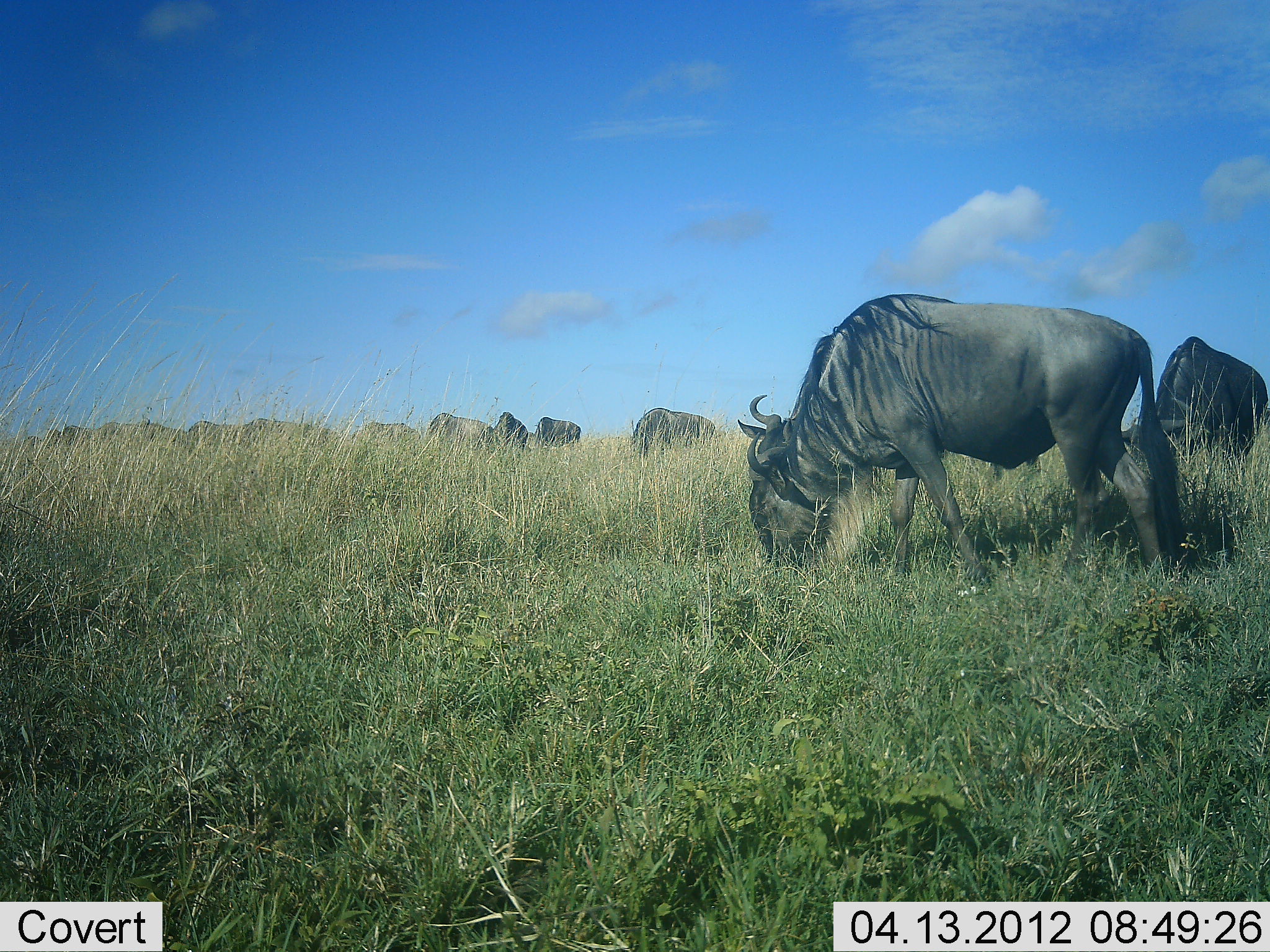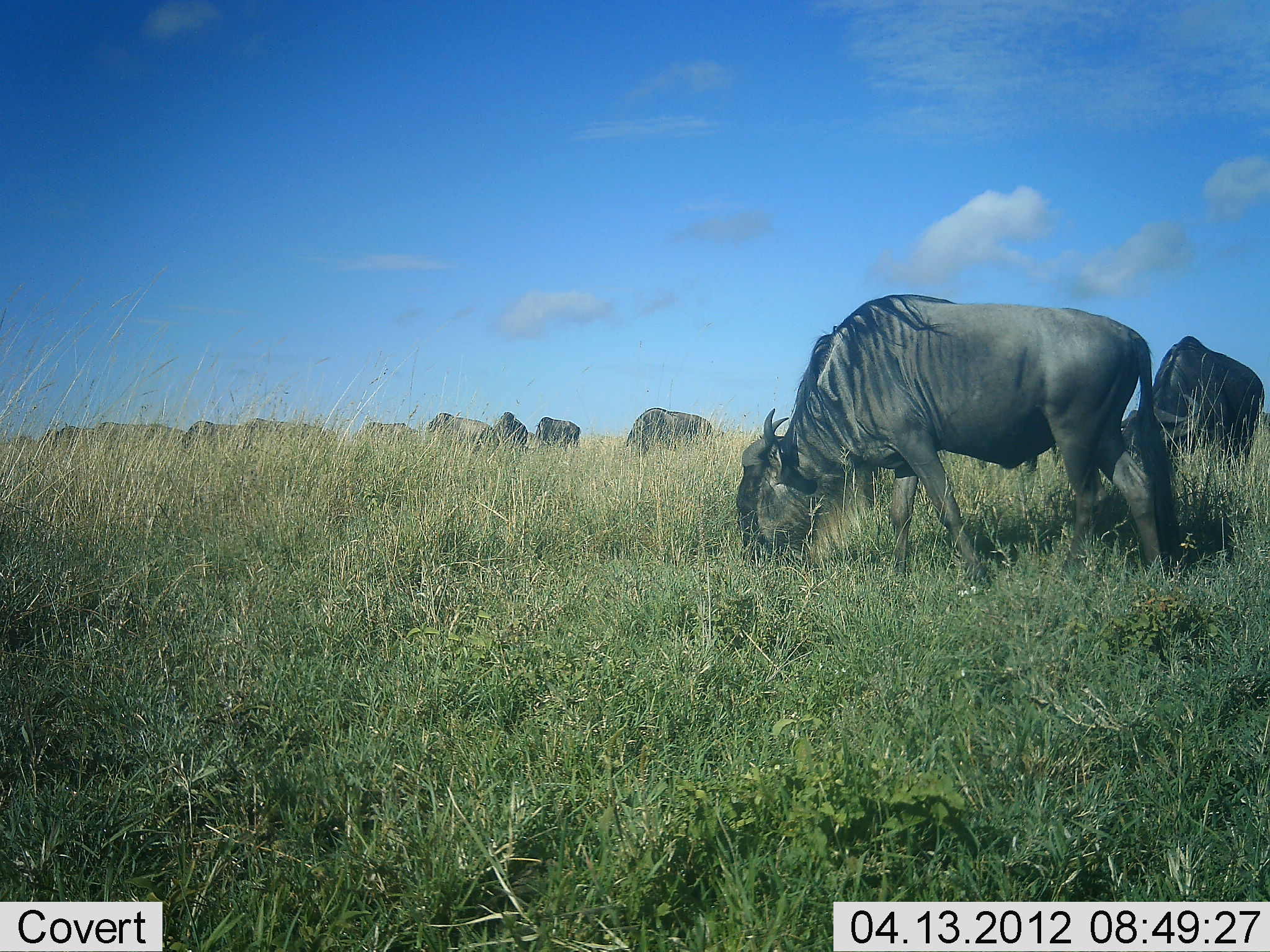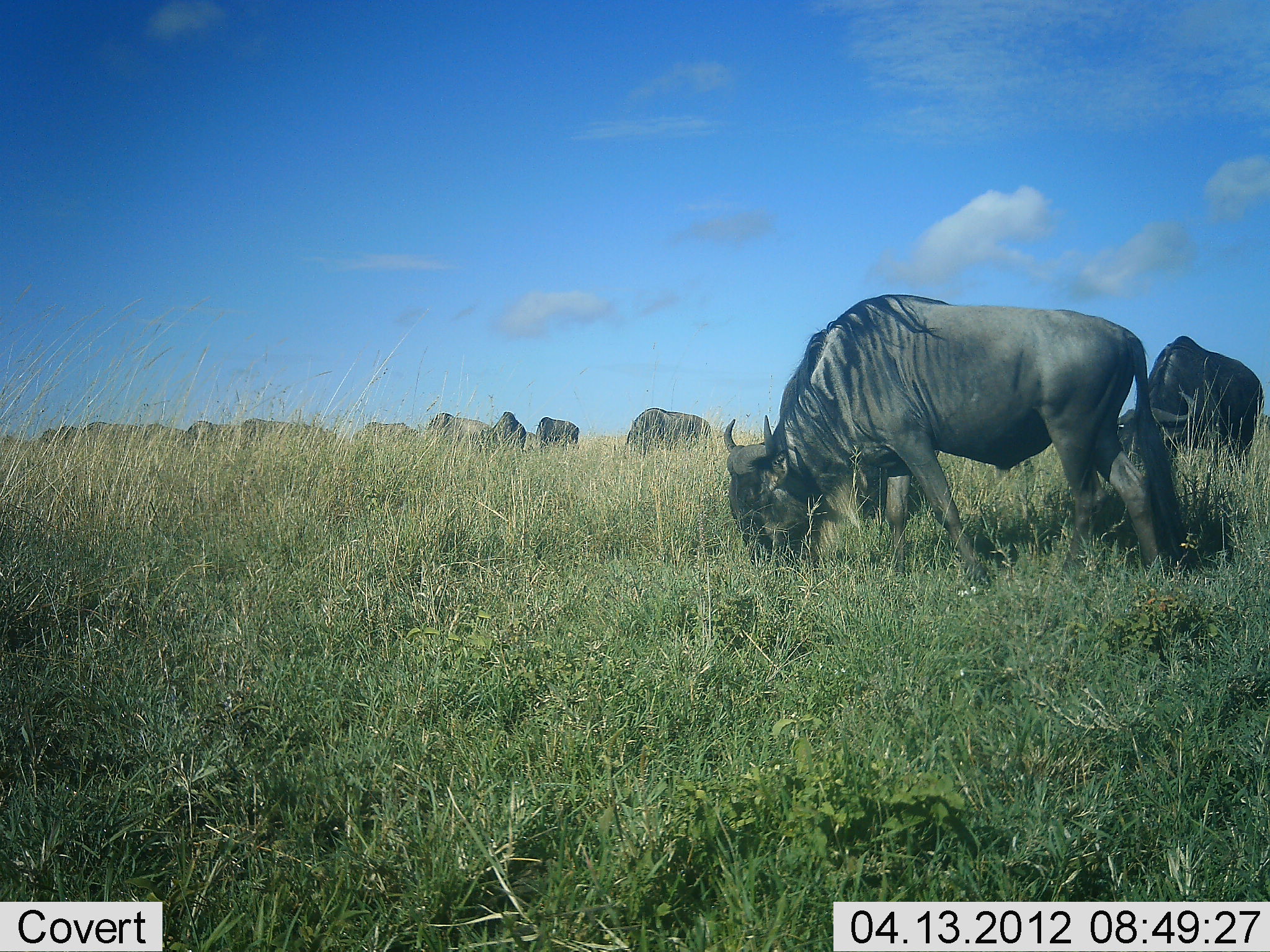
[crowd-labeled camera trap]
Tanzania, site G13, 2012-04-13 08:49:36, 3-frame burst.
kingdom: Animalia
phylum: Chordata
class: Mammalia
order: Artiodactyla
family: Bovidae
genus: Connochaetes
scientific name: Connochaetes taurinus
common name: blue wildebeest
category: wildebeest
Wildebeest (blue wildebeest) (Connochaetes taurinus), count 11-50. Behavior (volunteer vote fractions): standing 29%, resting 0%, moving 5%, interacting 0%. Young present (vote fraction): 0%. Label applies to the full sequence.